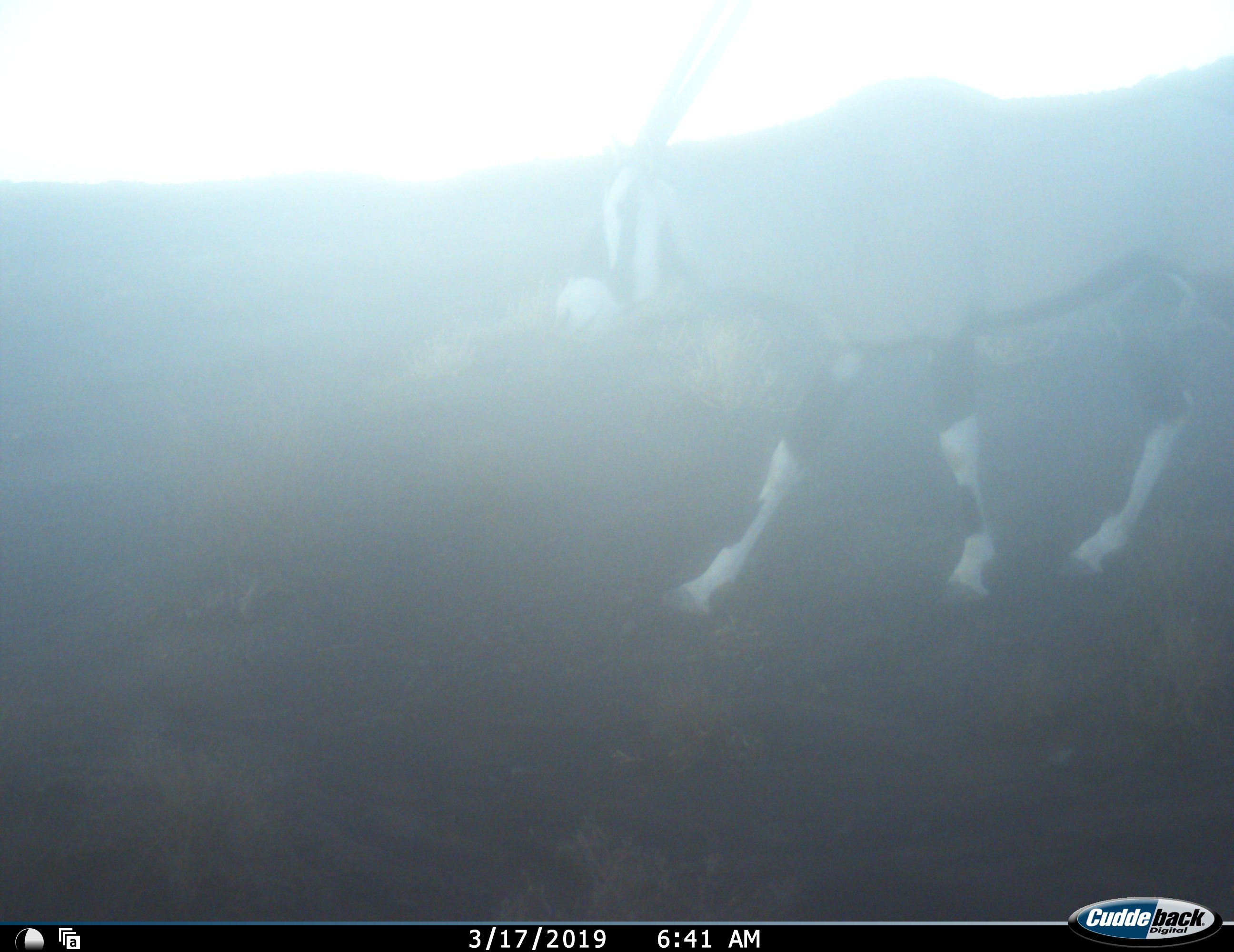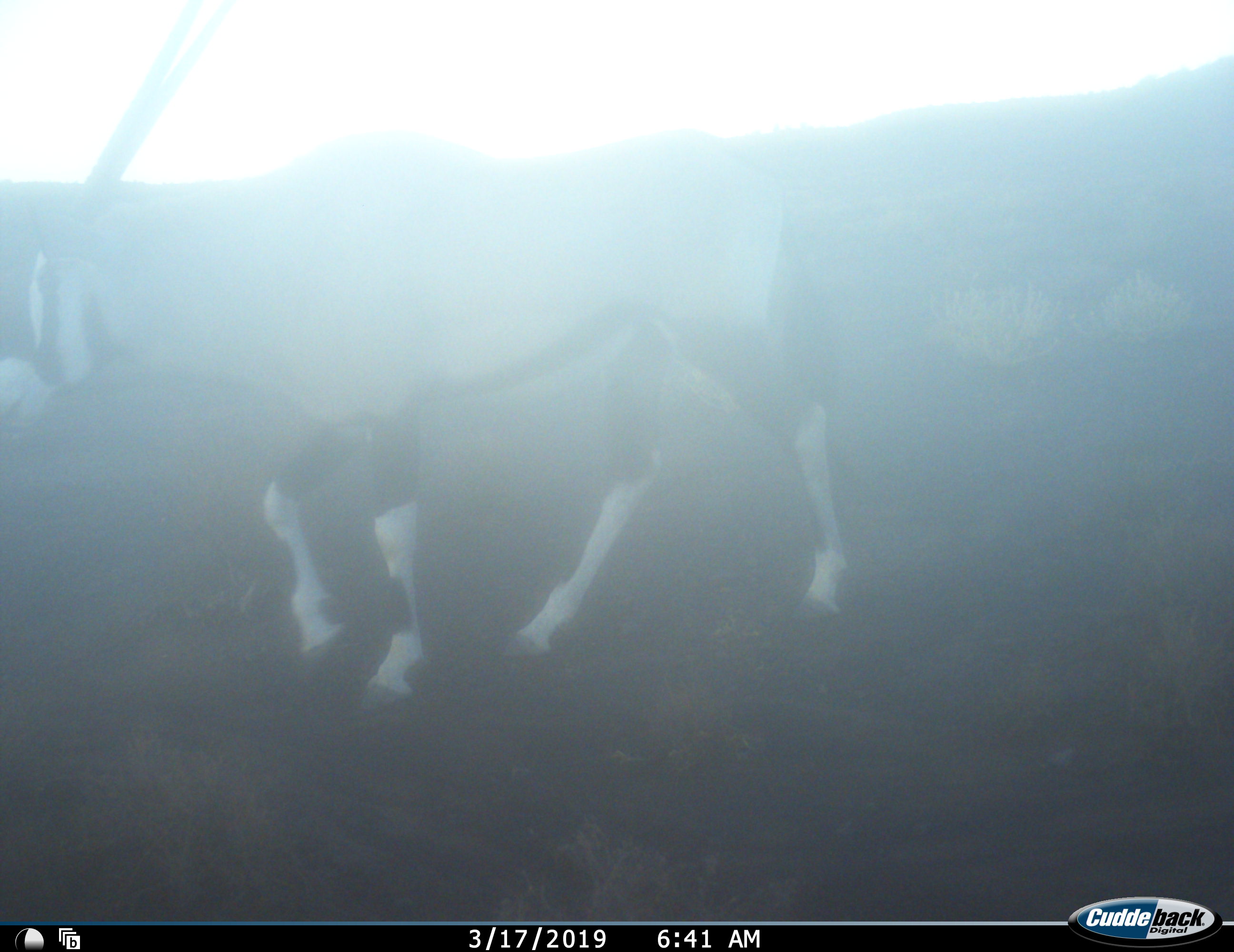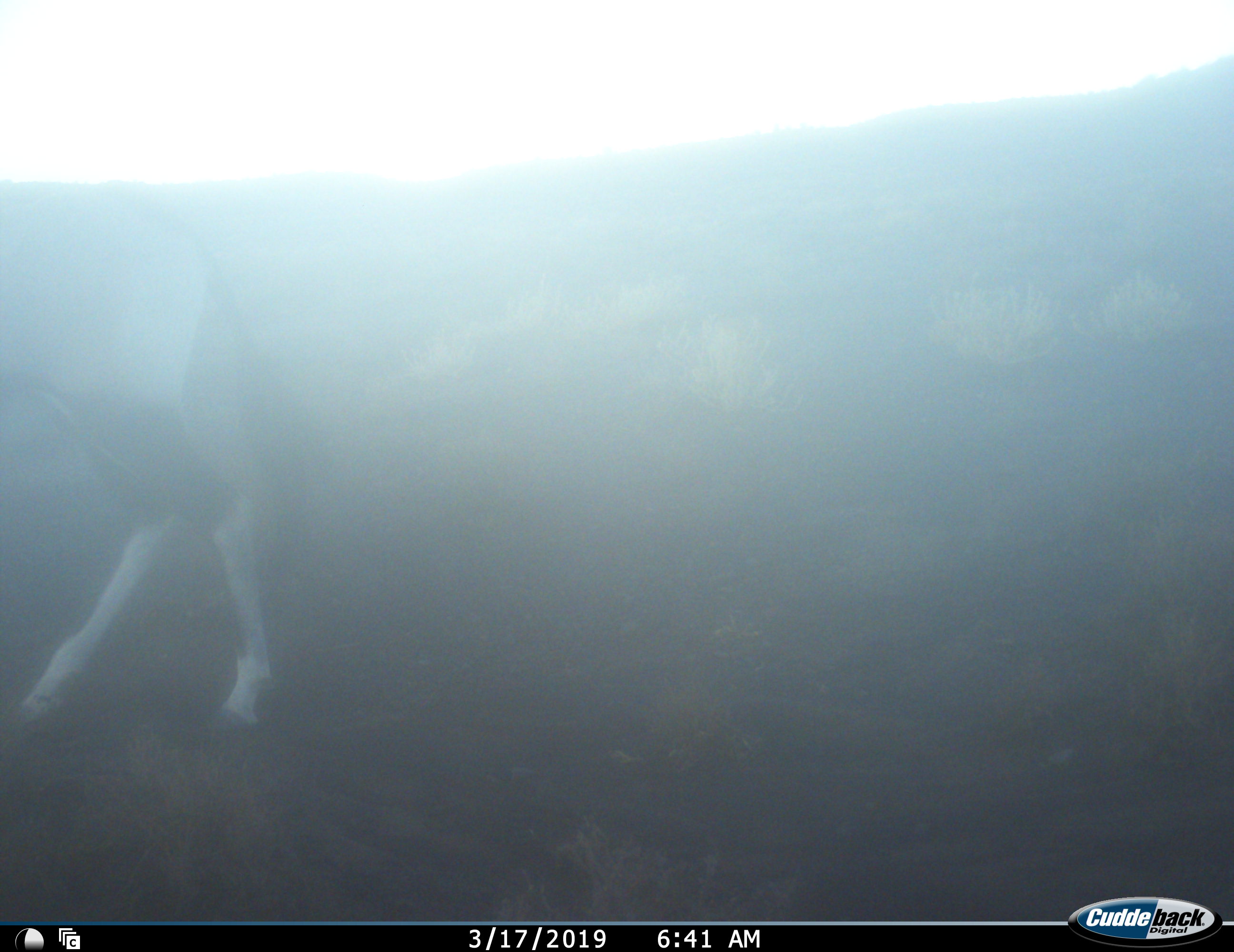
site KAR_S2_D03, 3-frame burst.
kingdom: Animalia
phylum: Chordata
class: Mammalia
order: Artiodactyla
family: Bovidae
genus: Oryx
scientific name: Oryx gazella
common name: gemsbok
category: oryx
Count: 1.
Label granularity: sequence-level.